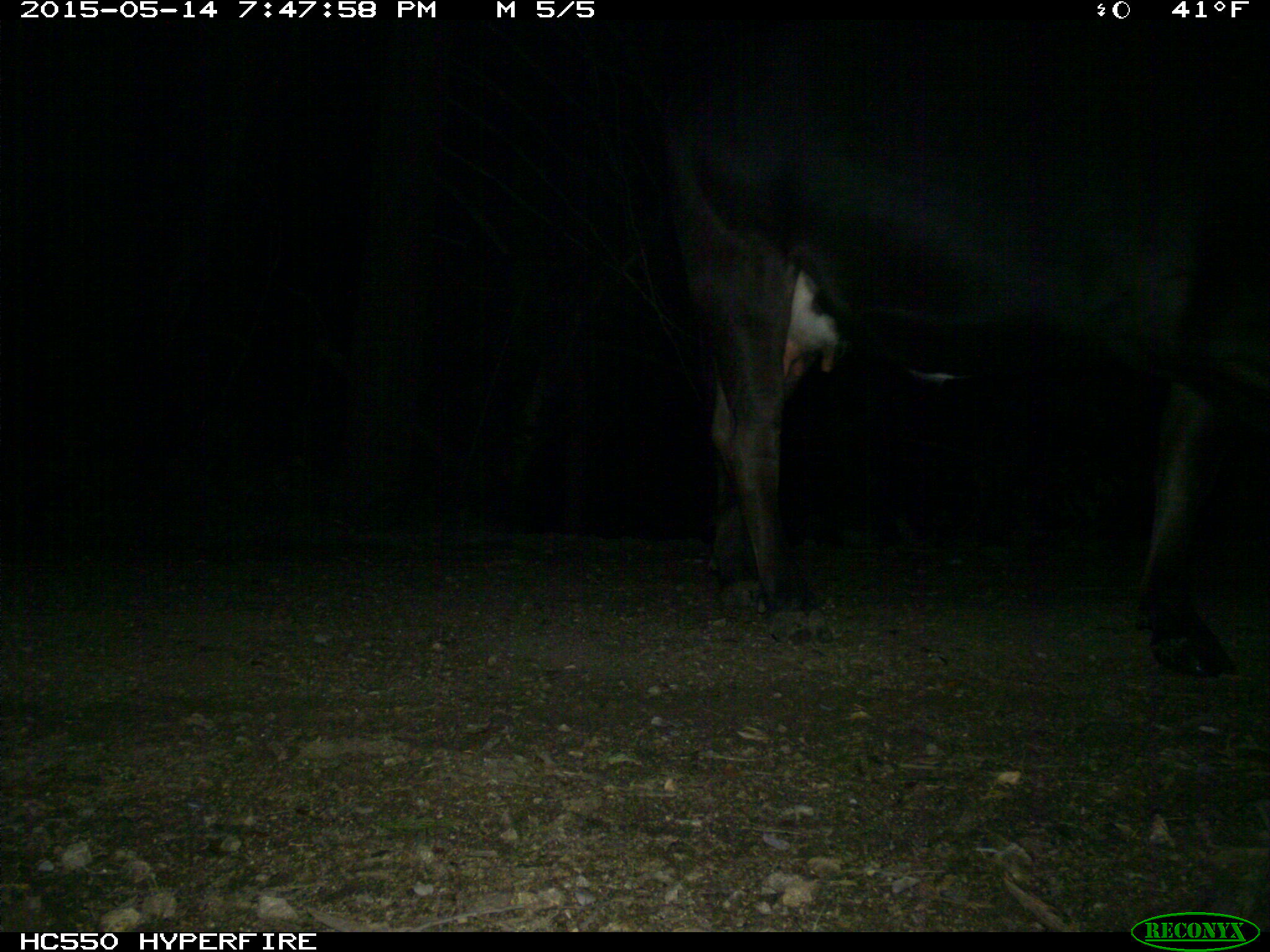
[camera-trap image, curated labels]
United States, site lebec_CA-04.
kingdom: Animalia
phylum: Chordata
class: Mammalia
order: Artiodactyla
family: Bovidae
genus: Bos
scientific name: Bos taurus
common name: domestic cow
Bos taurus (domestic cow).